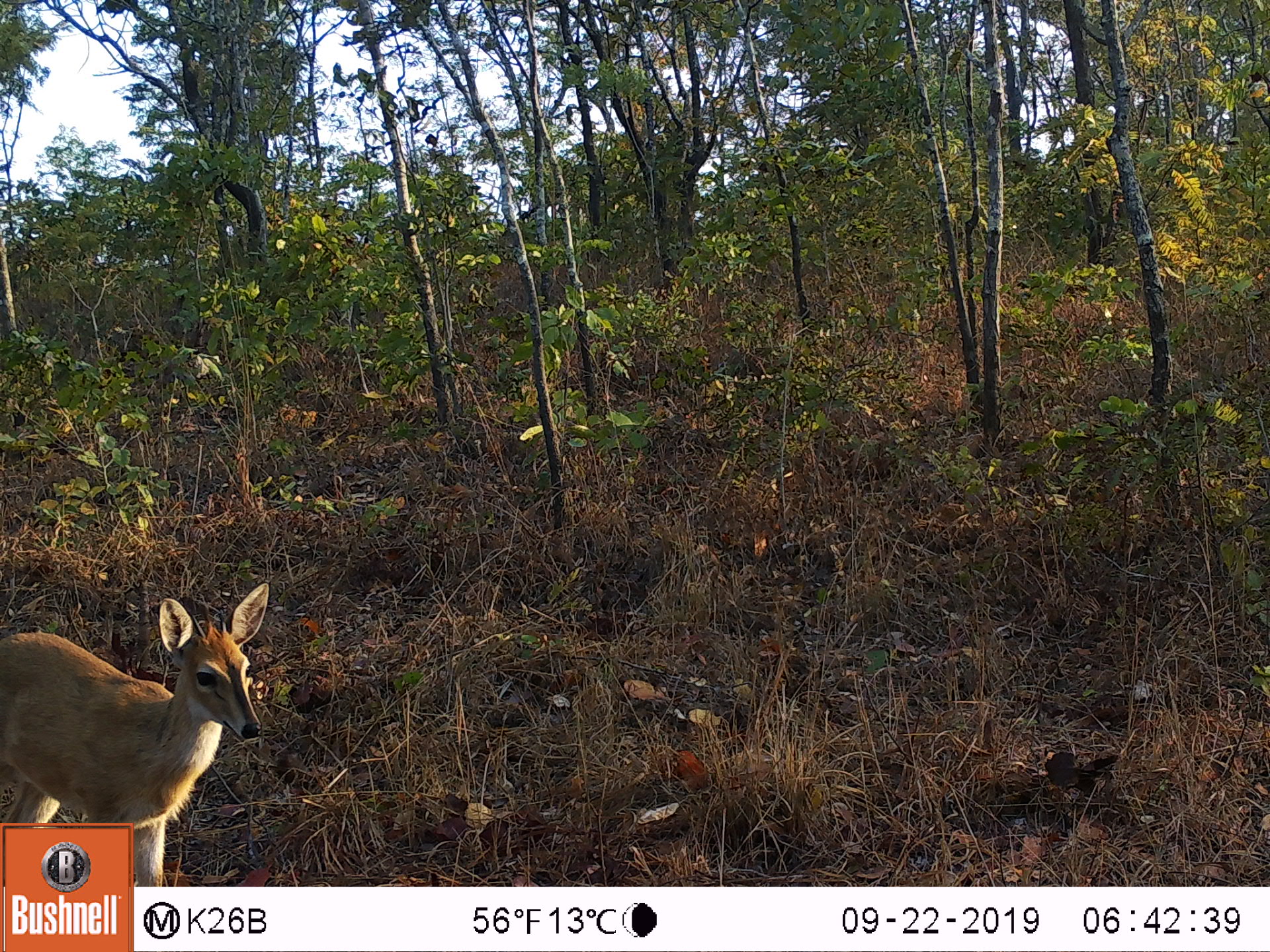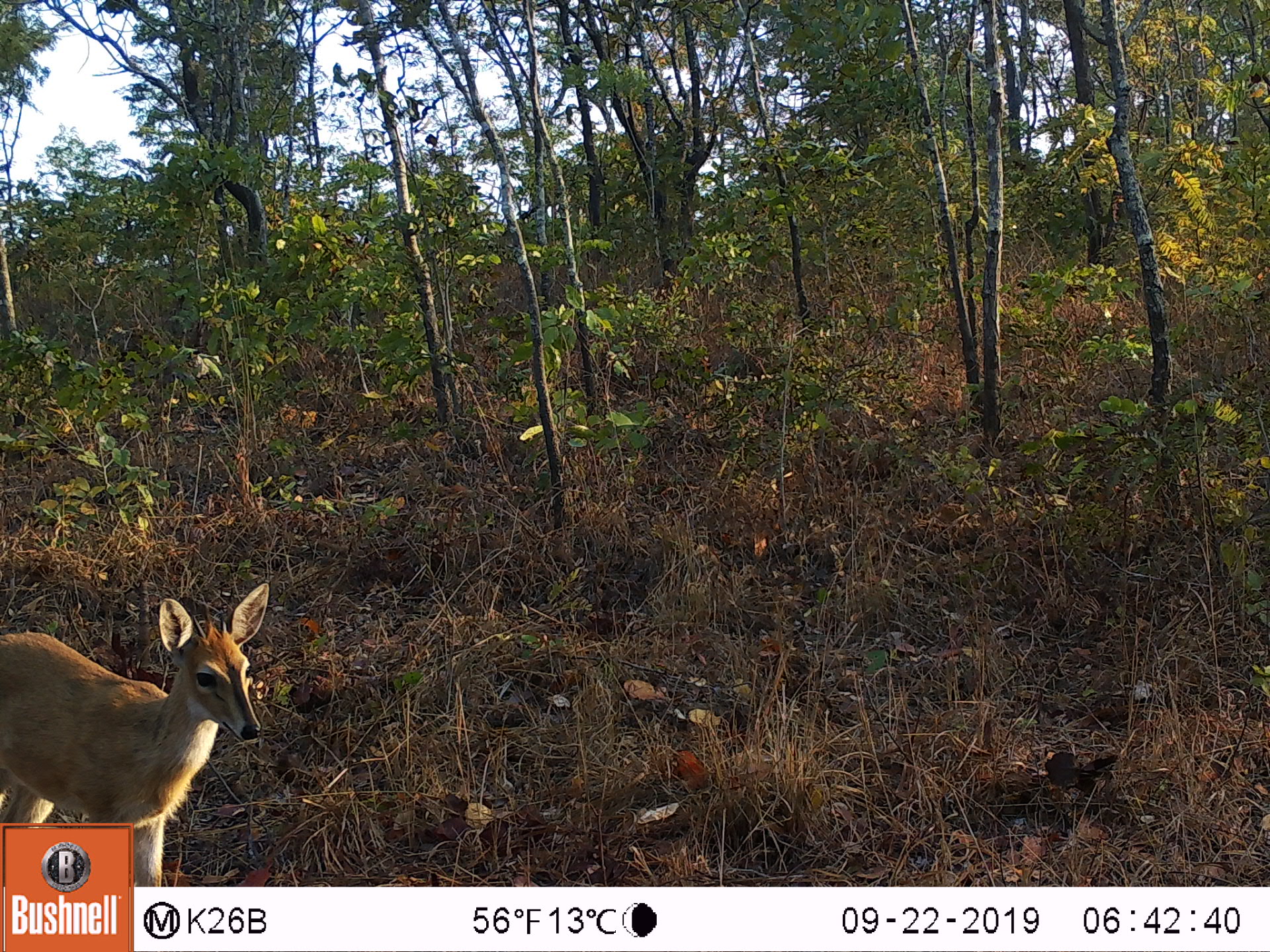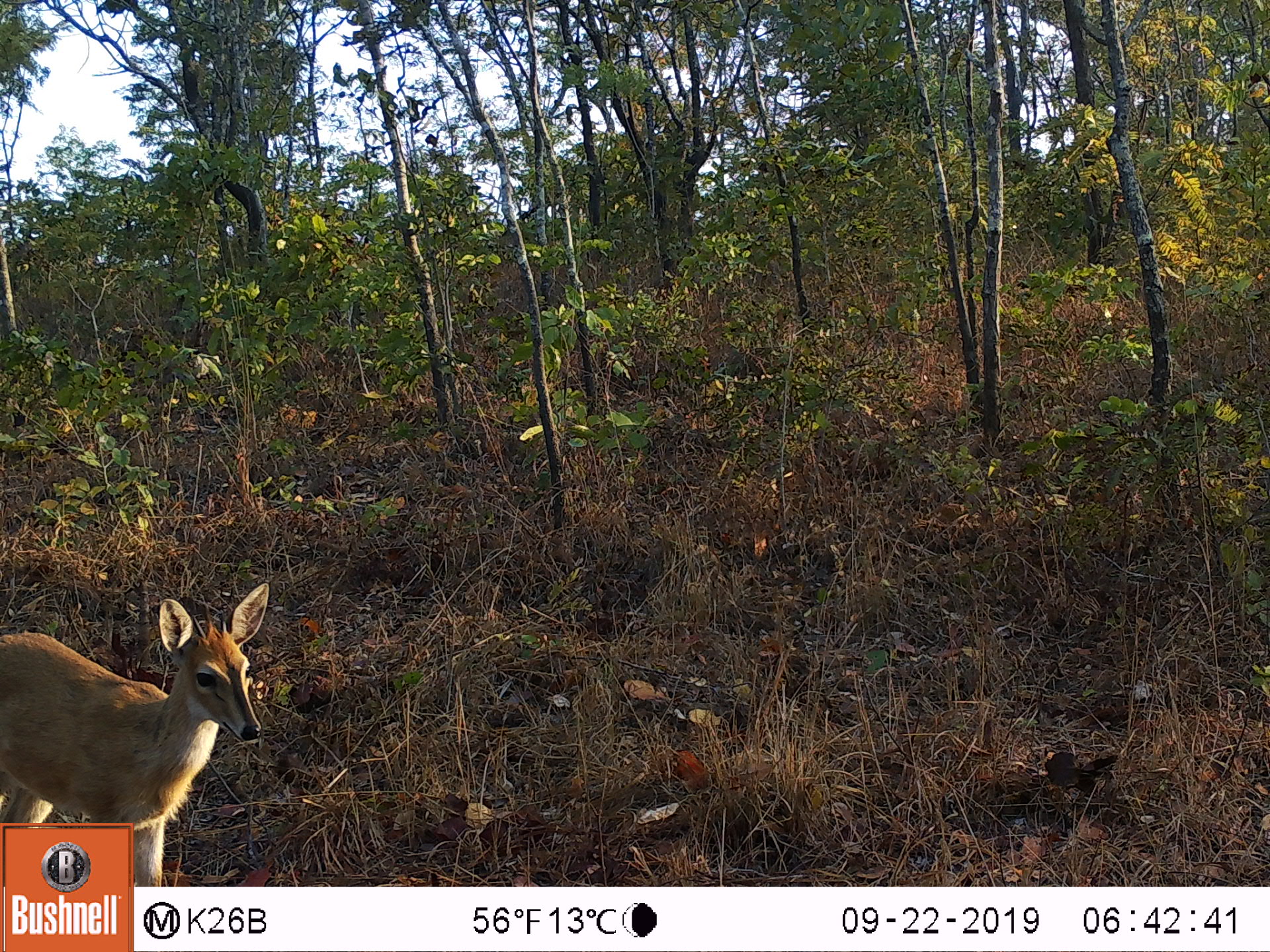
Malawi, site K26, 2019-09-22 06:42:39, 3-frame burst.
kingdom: Animalia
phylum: Chordata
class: Mammalia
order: Artiodactyla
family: Bovidae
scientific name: Antilopinae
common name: small antelope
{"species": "small antelope (Antilopinae)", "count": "1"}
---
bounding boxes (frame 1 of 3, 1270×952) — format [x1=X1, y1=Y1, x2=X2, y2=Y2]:
small antelope: [x1=4, y1=579, x2=272, y2=817]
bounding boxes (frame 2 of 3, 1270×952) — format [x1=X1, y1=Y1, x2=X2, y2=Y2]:
small antelope: [x1=0, y1=577, x2=272, y2=819]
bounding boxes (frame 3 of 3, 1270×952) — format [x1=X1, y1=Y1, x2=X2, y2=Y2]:
small antelope: [x1=4, y1=581, x2=271, y2=820]